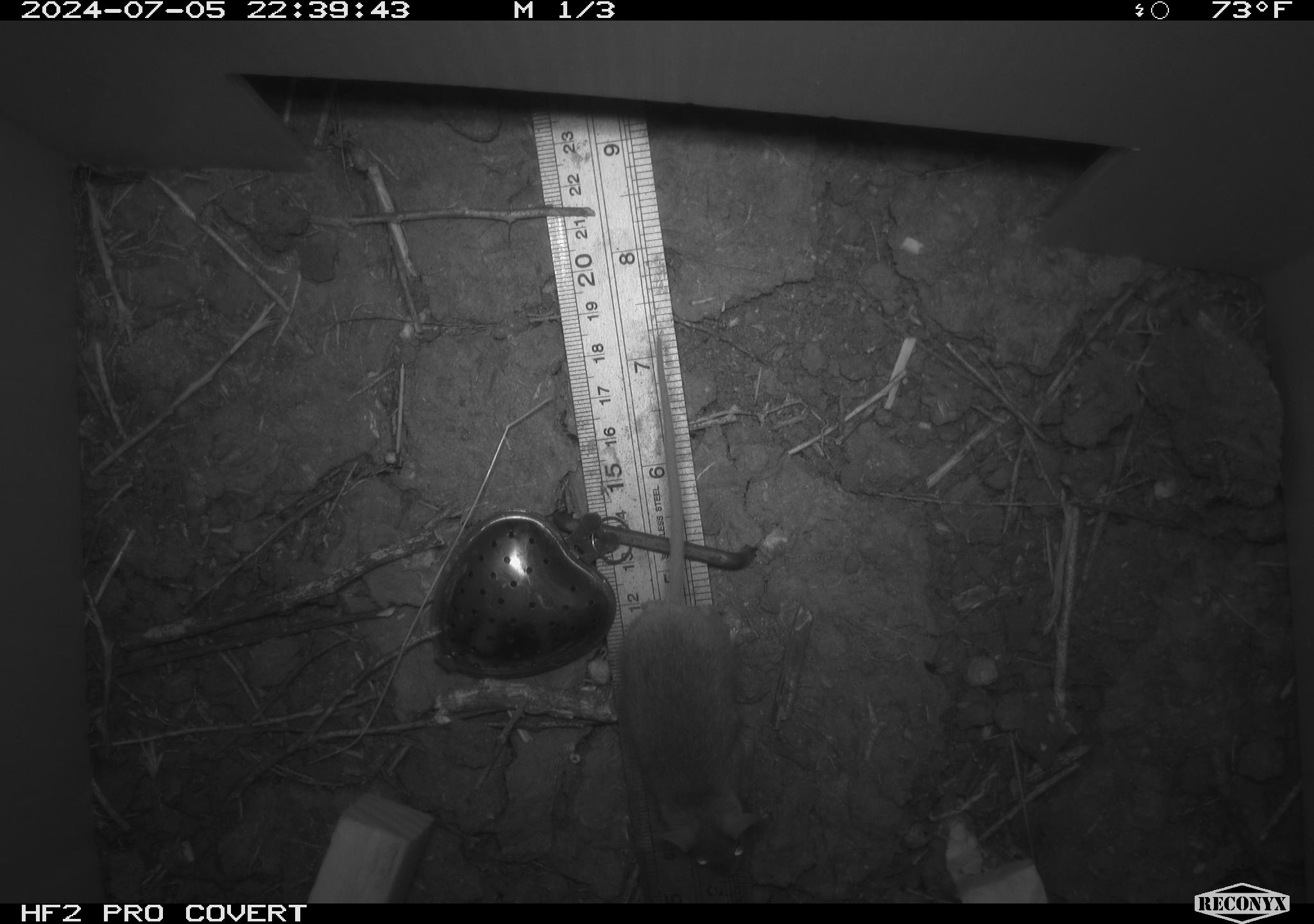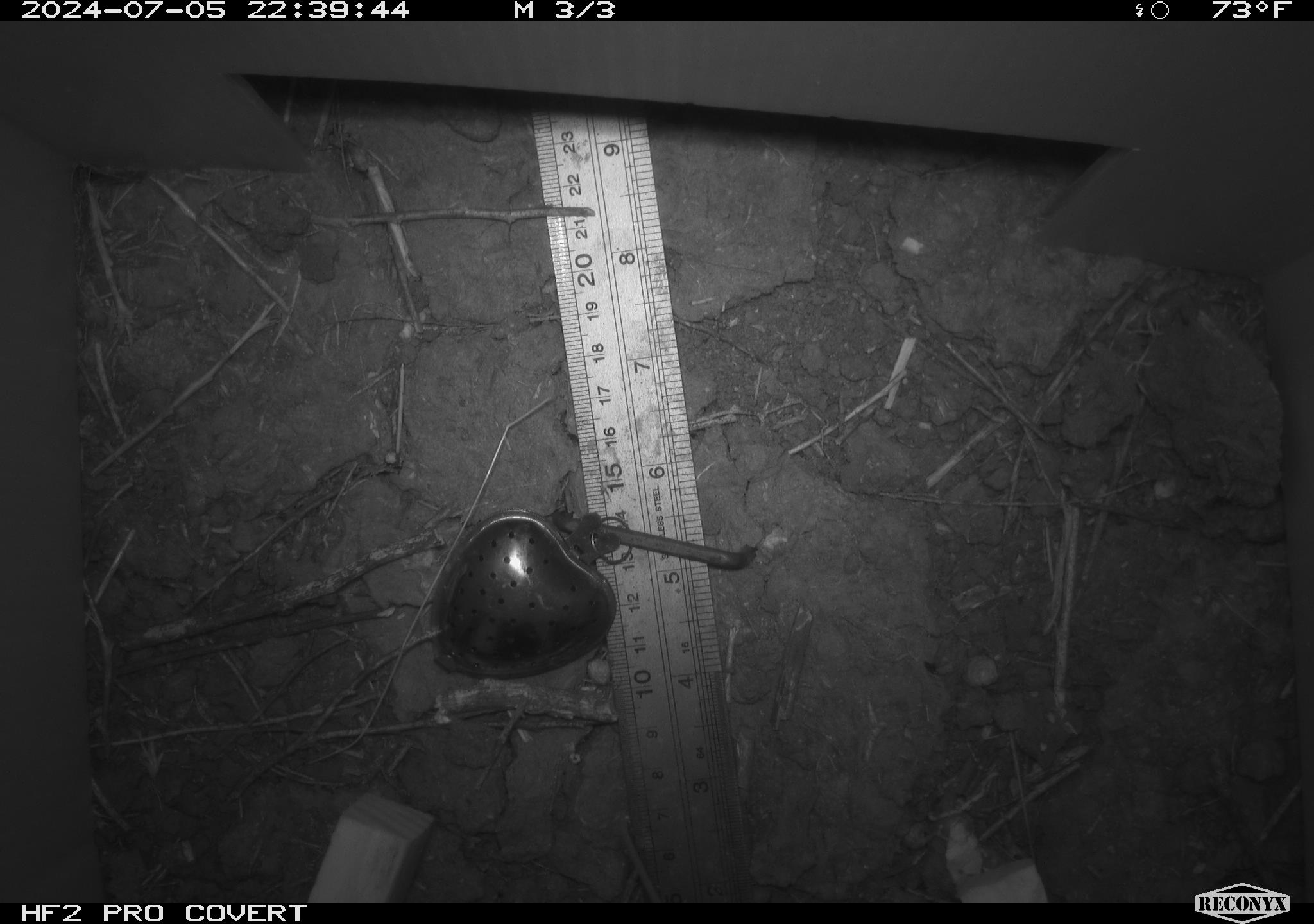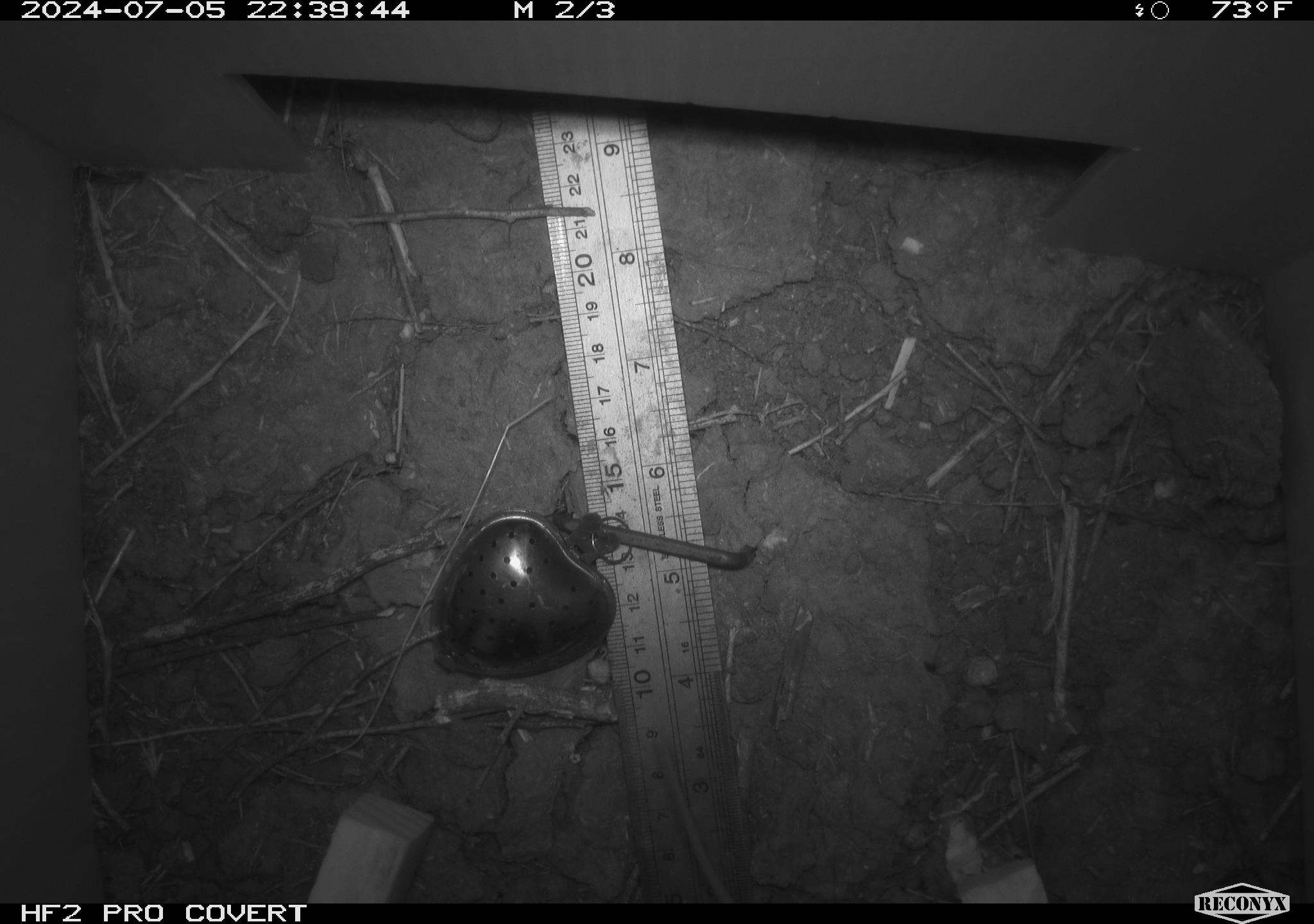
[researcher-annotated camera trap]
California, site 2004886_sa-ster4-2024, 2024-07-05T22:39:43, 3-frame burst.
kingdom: Animalia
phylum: Chordata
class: Mammalia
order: Rodentia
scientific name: Rodentia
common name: mouse species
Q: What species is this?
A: Mouse species (Rodentia).